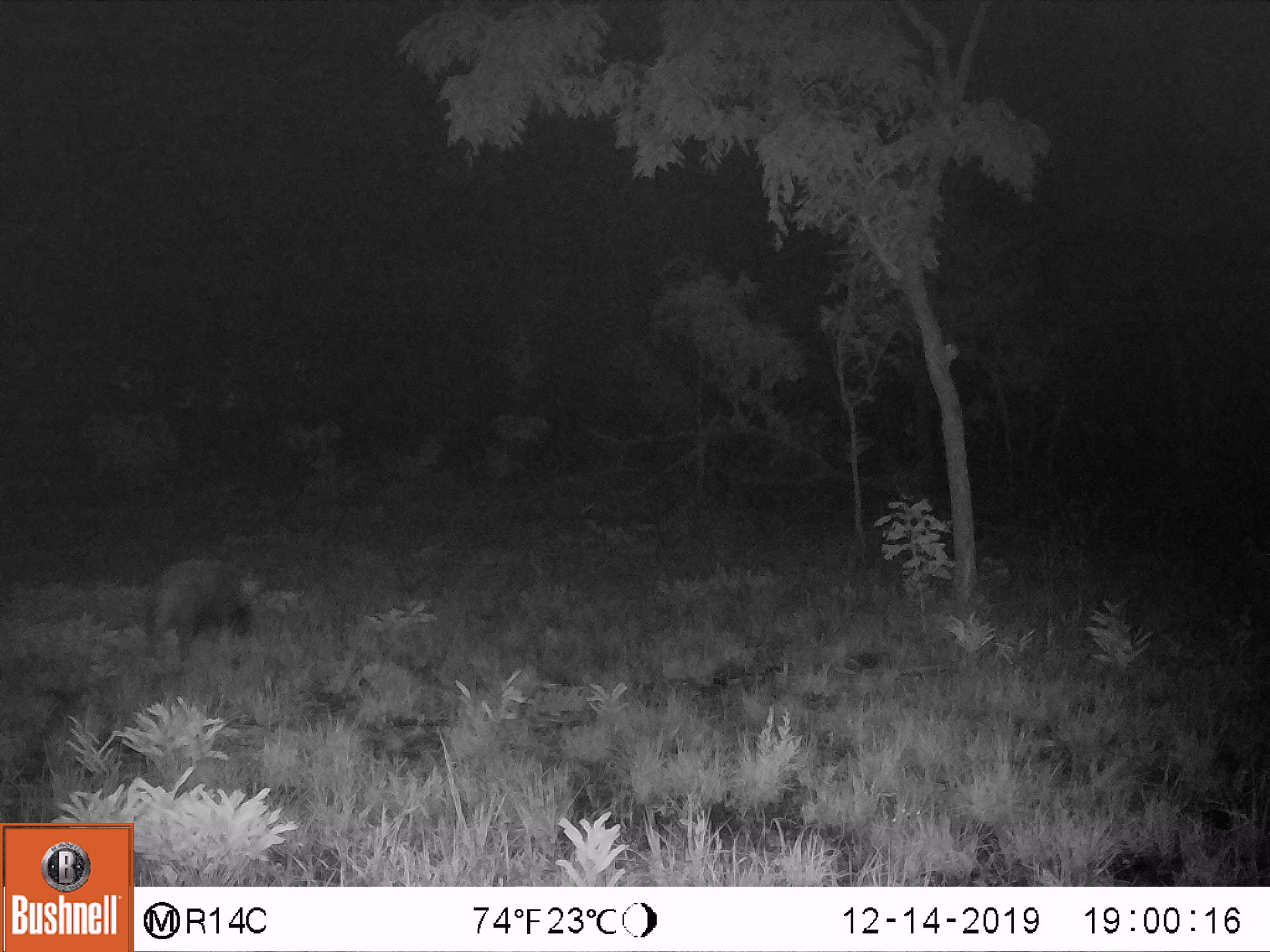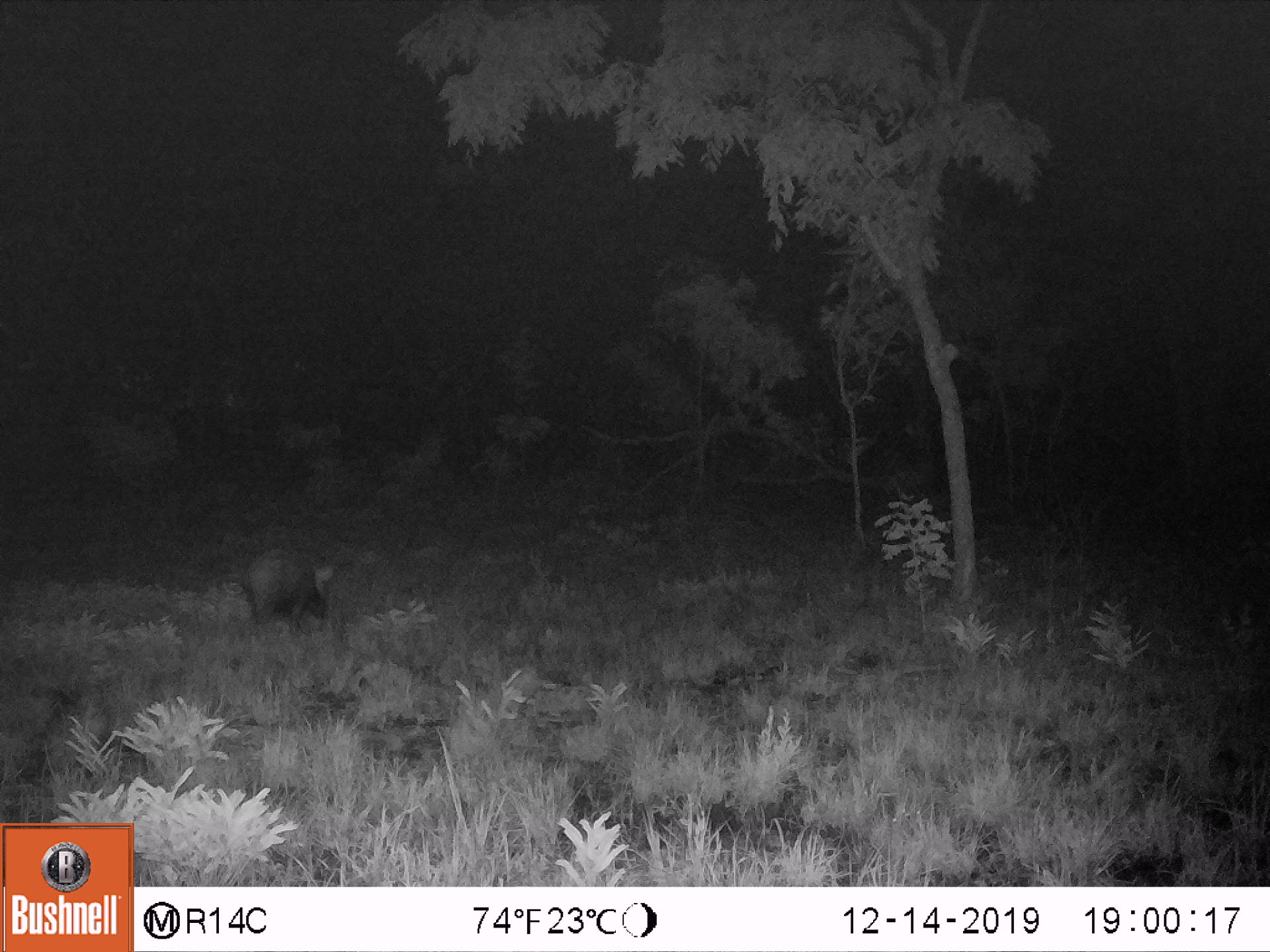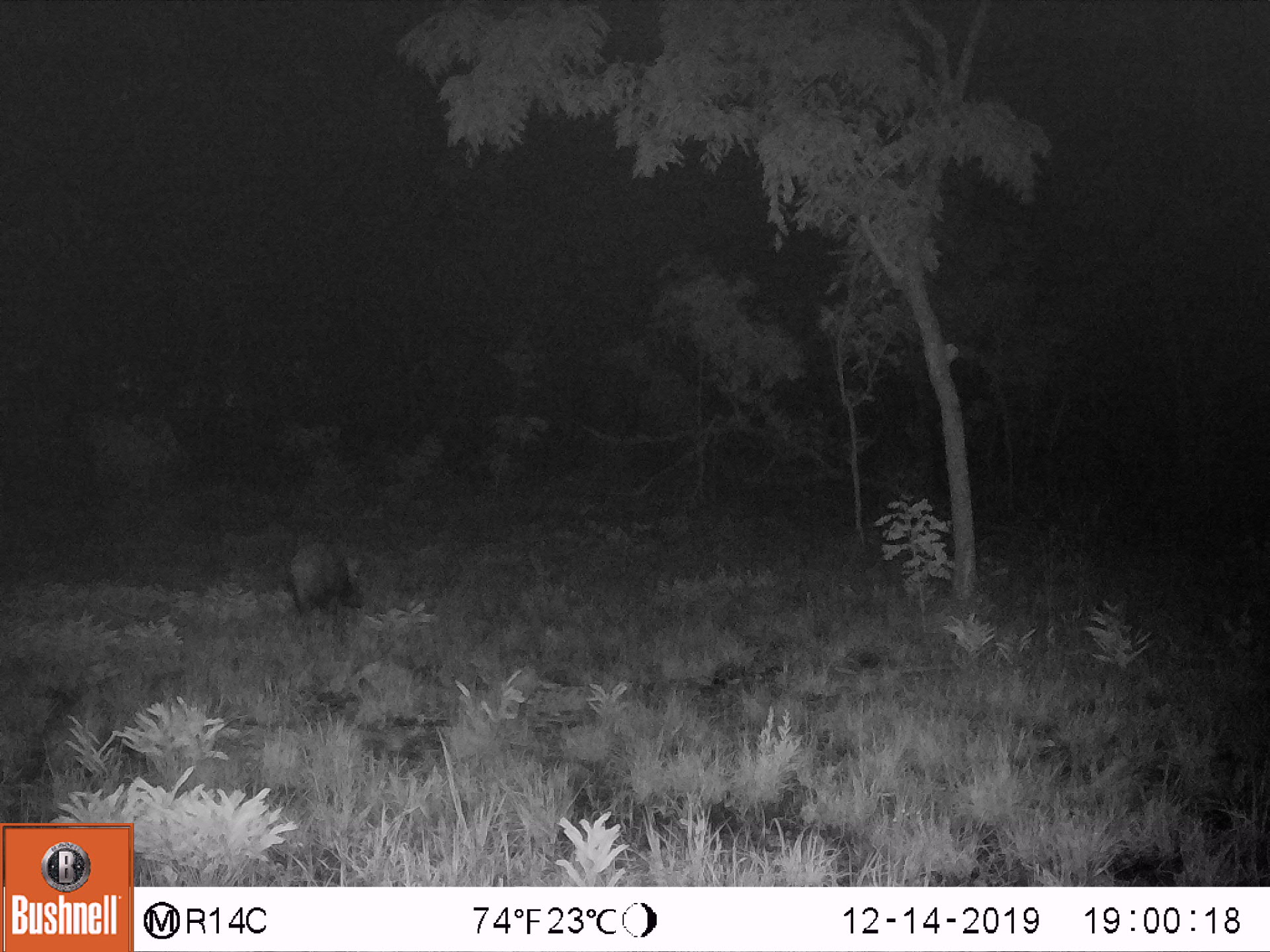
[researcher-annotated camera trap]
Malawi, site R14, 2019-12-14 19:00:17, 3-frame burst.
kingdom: Animalia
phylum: Chordata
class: Mammalia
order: Artiodactyla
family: Suidae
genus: Potamochoerus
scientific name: Potamochoerus larvatus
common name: bushpig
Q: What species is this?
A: Bushpig (Potamochoerus larvatus).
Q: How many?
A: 1.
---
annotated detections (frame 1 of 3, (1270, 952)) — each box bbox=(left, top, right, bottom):
bushpig: bbox=(149, 551, 262, 664)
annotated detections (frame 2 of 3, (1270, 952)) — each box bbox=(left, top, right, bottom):
bushpig: bbox=(246, 548, 340, 635)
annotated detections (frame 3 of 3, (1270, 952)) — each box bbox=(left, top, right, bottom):
bushpig: bbox=(281, 543, 369, 620)